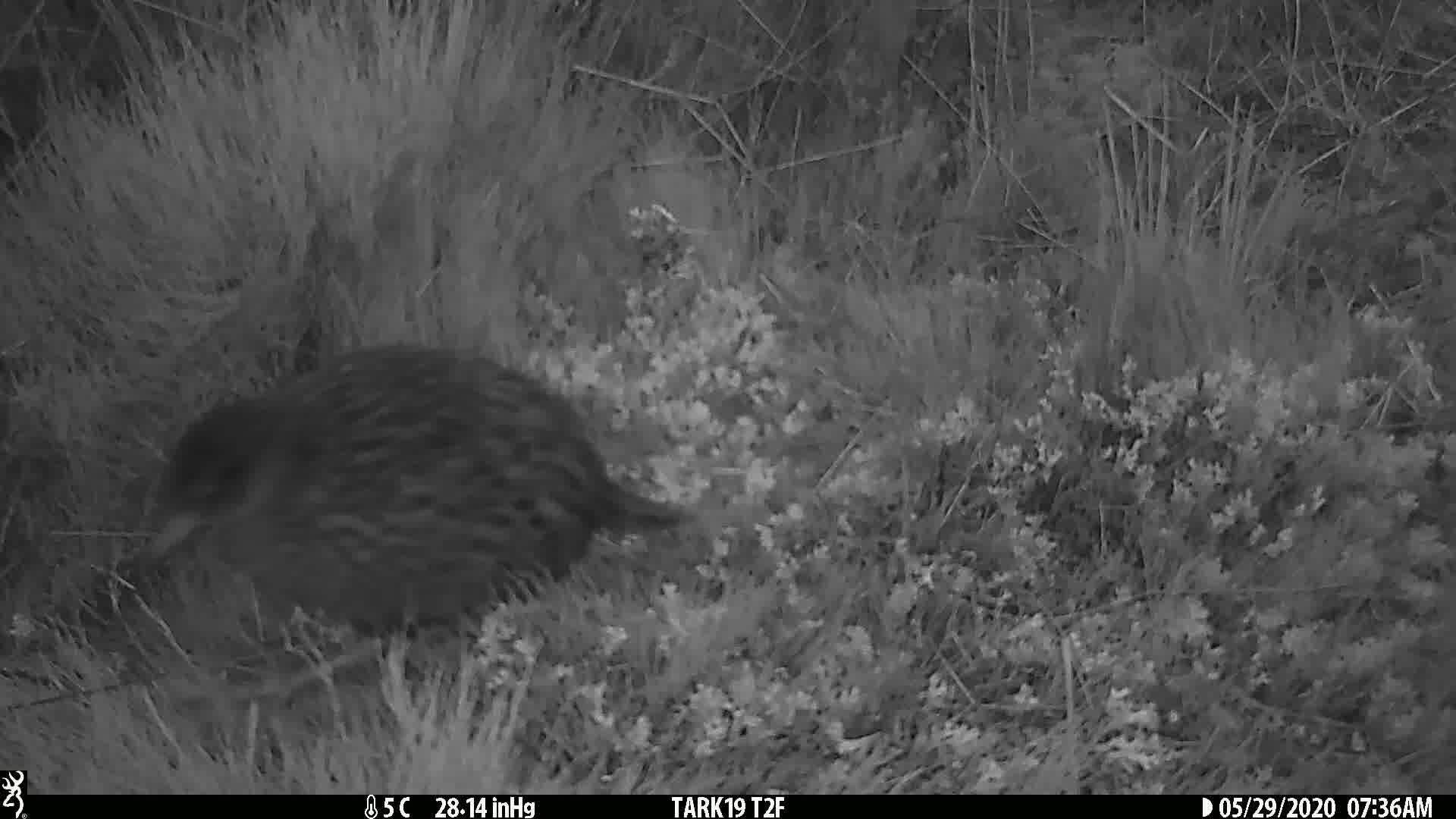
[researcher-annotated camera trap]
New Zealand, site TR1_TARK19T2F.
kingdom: Animalia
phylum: Chordata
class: Aves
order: Gruiformes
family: Rallidae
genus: Gallirallus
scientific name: Gallirallus australis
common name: weka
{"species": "weka (Gallirallus australis)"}